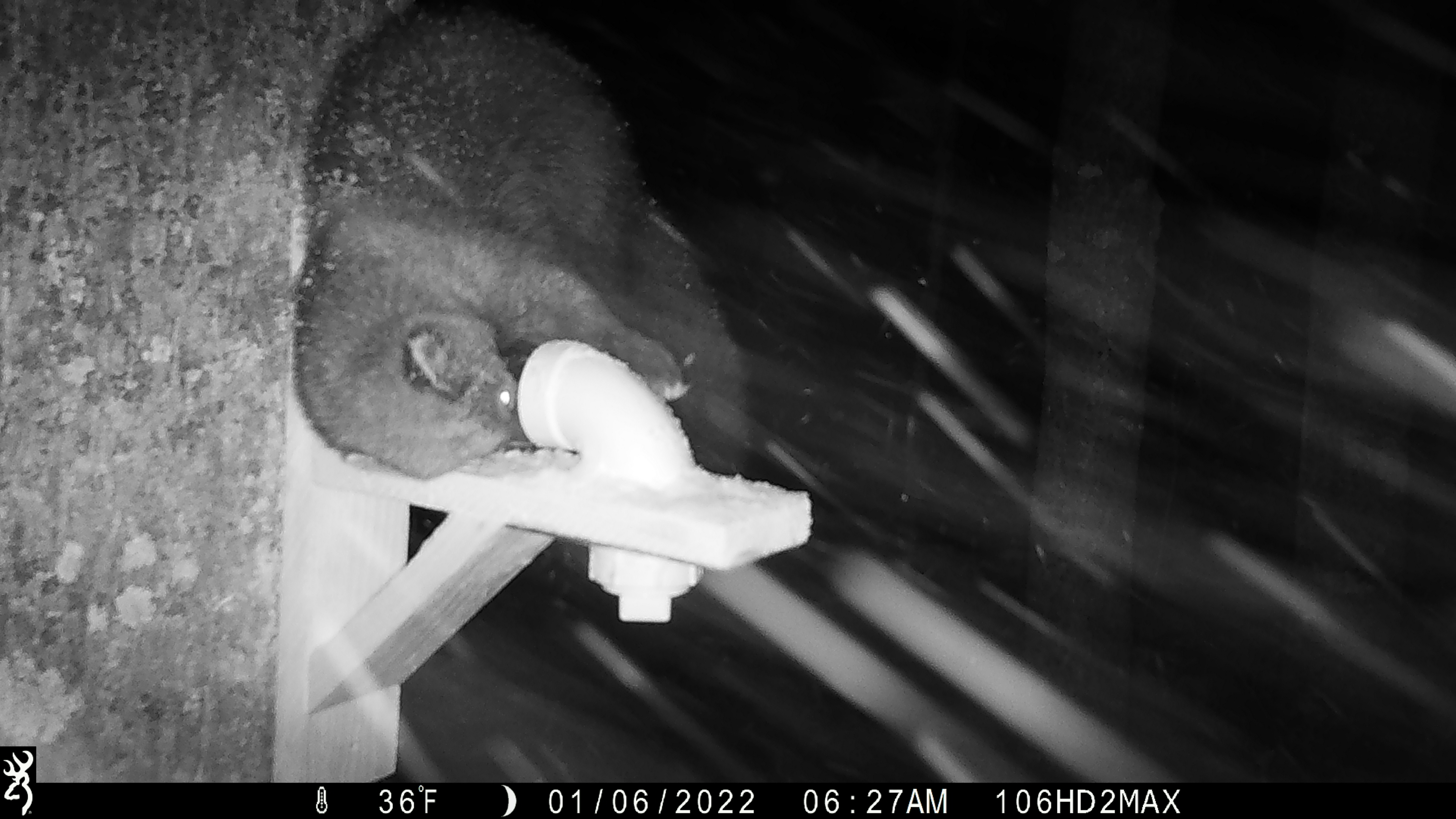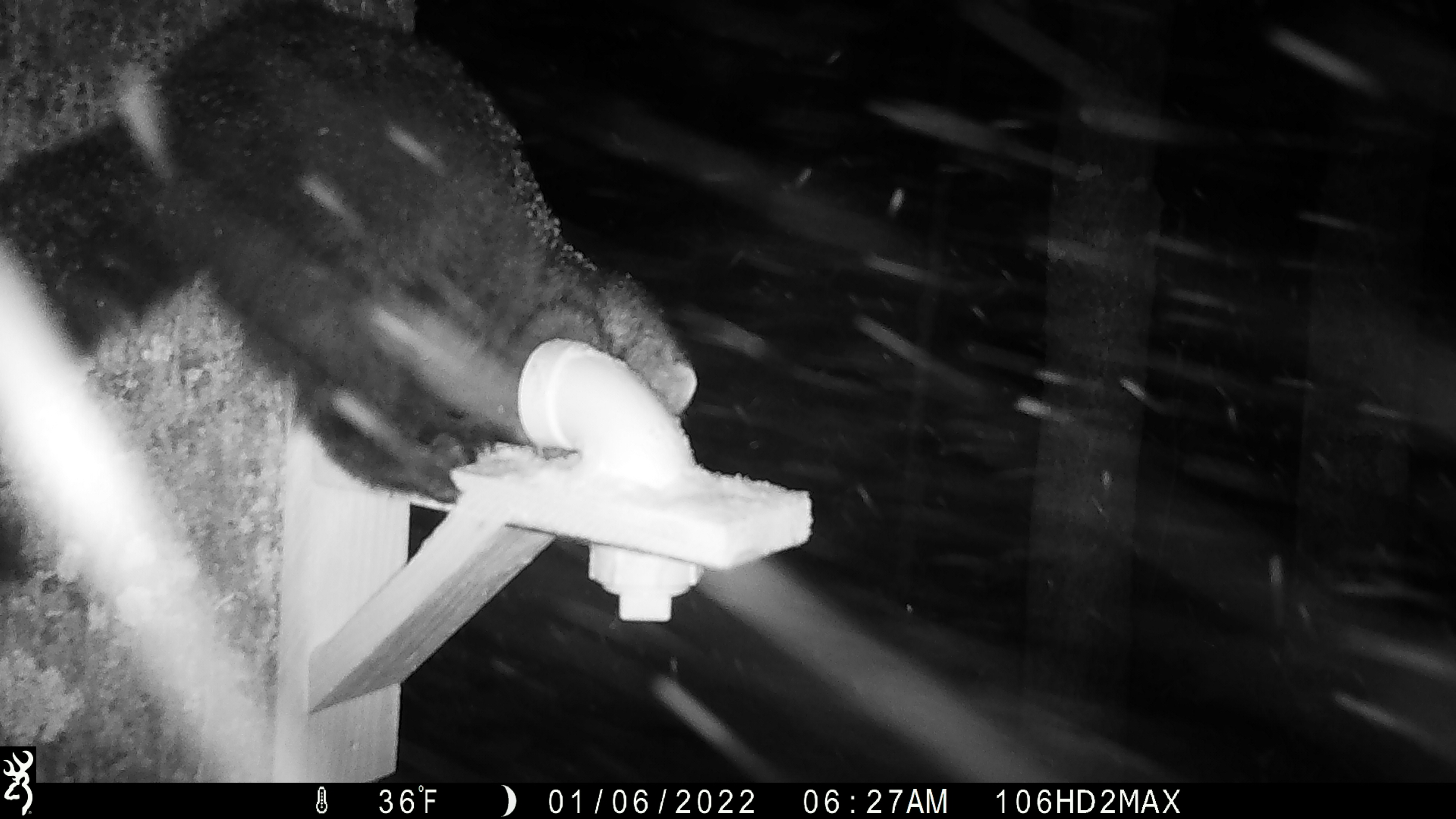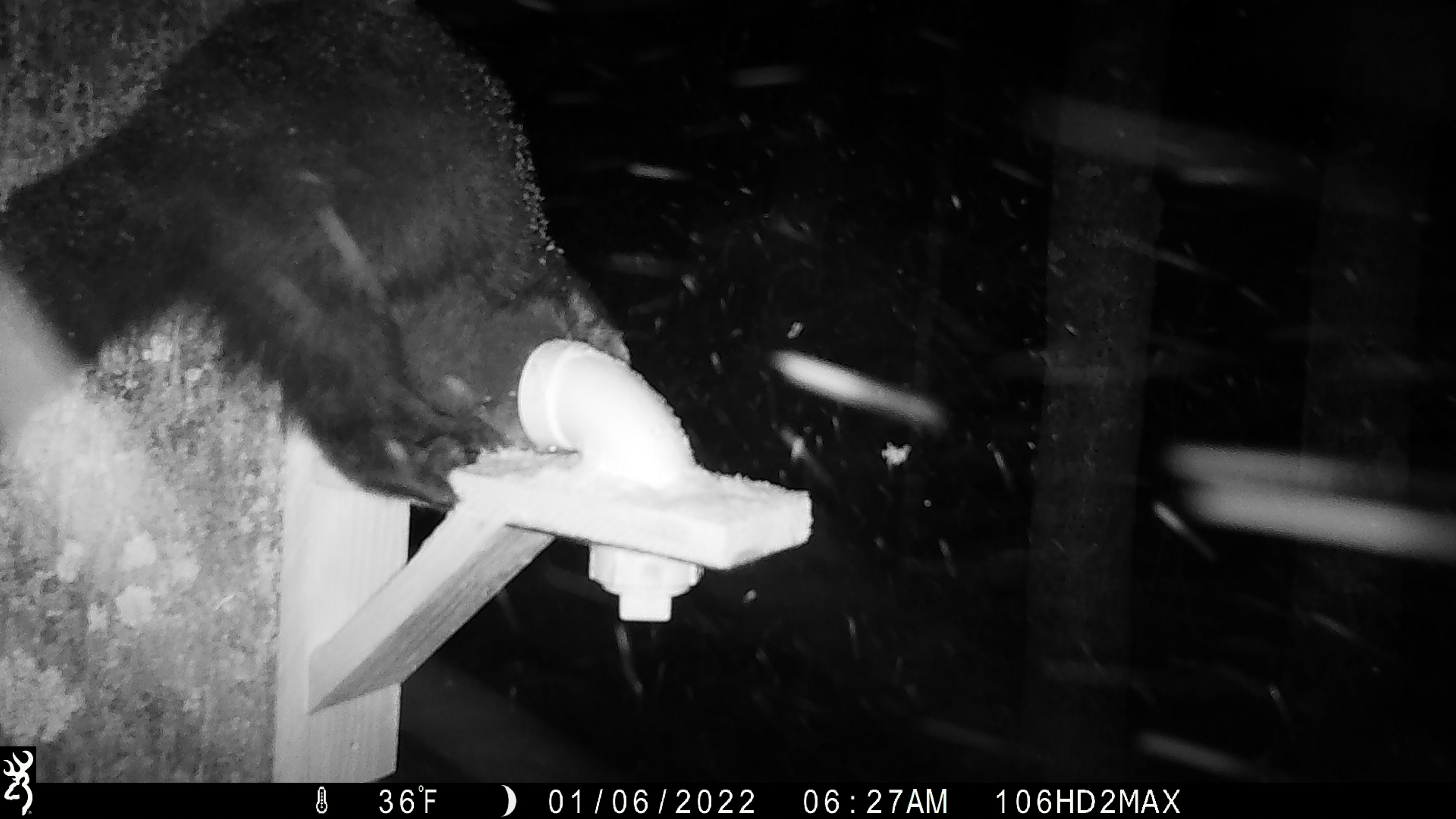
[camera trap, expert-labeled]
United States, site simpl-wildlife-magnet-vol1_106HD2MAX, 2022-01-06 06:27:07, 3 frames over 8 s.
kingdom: Animalia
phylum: Chordata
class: Mammalia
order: Carnivora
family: Mustelidae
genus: Pekania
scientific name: Pekania pennanti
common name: fisher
Fisher (Pekania pennanti).